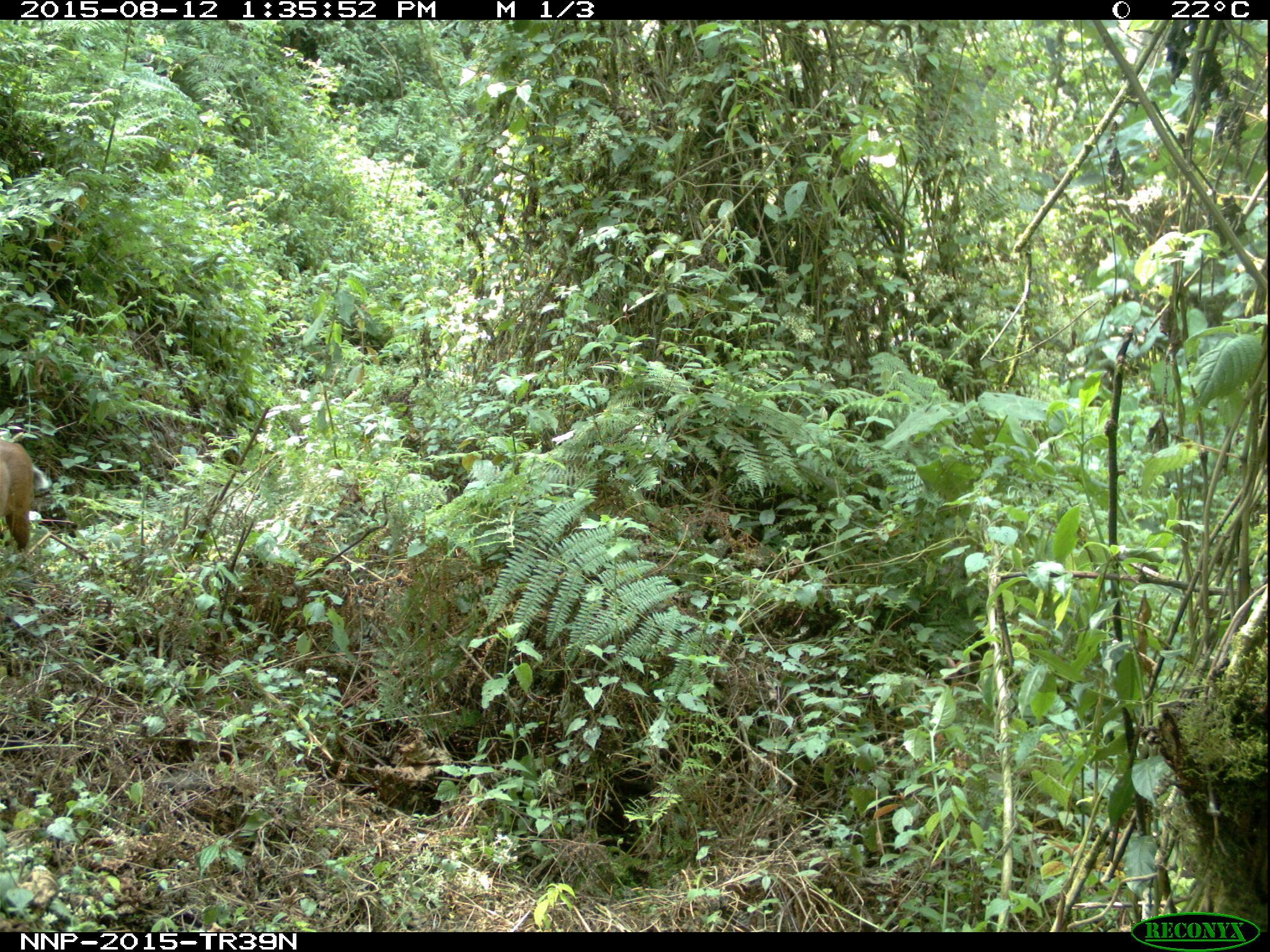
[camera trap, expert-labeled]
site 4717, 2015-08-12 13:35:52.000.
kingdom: Animalia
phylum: Chordata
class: Mammalia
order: Artiodactyla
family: Bovidae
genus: Cephalophus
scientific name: Cephalophus nigrifrons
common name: black-fronted duiker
Cephalophus nigrifrons (black-fronted duiker), count 1.